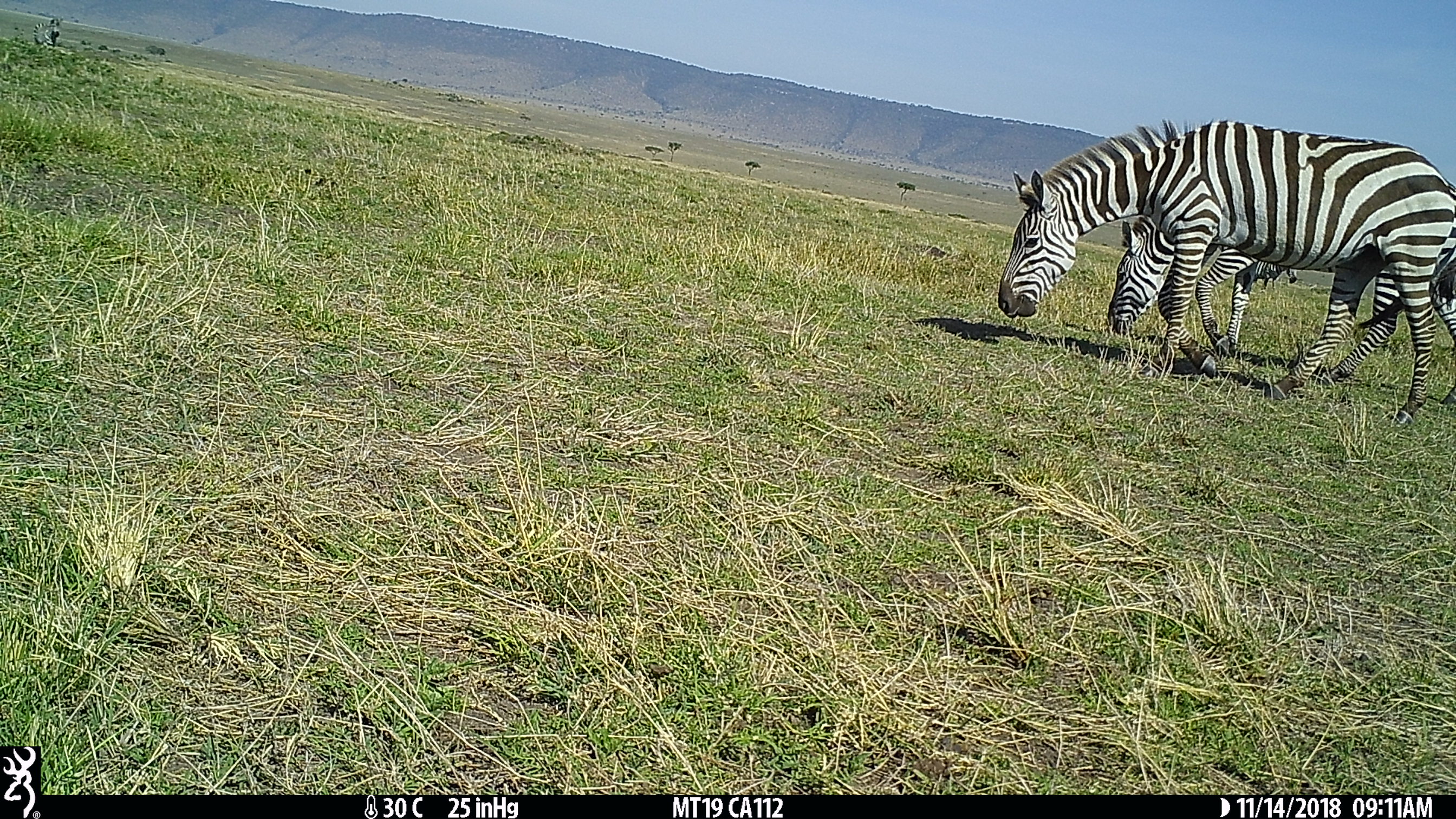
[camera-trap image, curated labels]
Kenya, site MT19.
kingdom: Animalia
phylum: Chordata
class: Mammalia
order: Perissodactyla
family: Equidae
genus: Equus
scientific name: Equus quagga burchellii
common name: burchell's zebra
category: zebra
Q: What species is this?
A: Zebra (burchell's zebra) (Equus quagga burchellii).